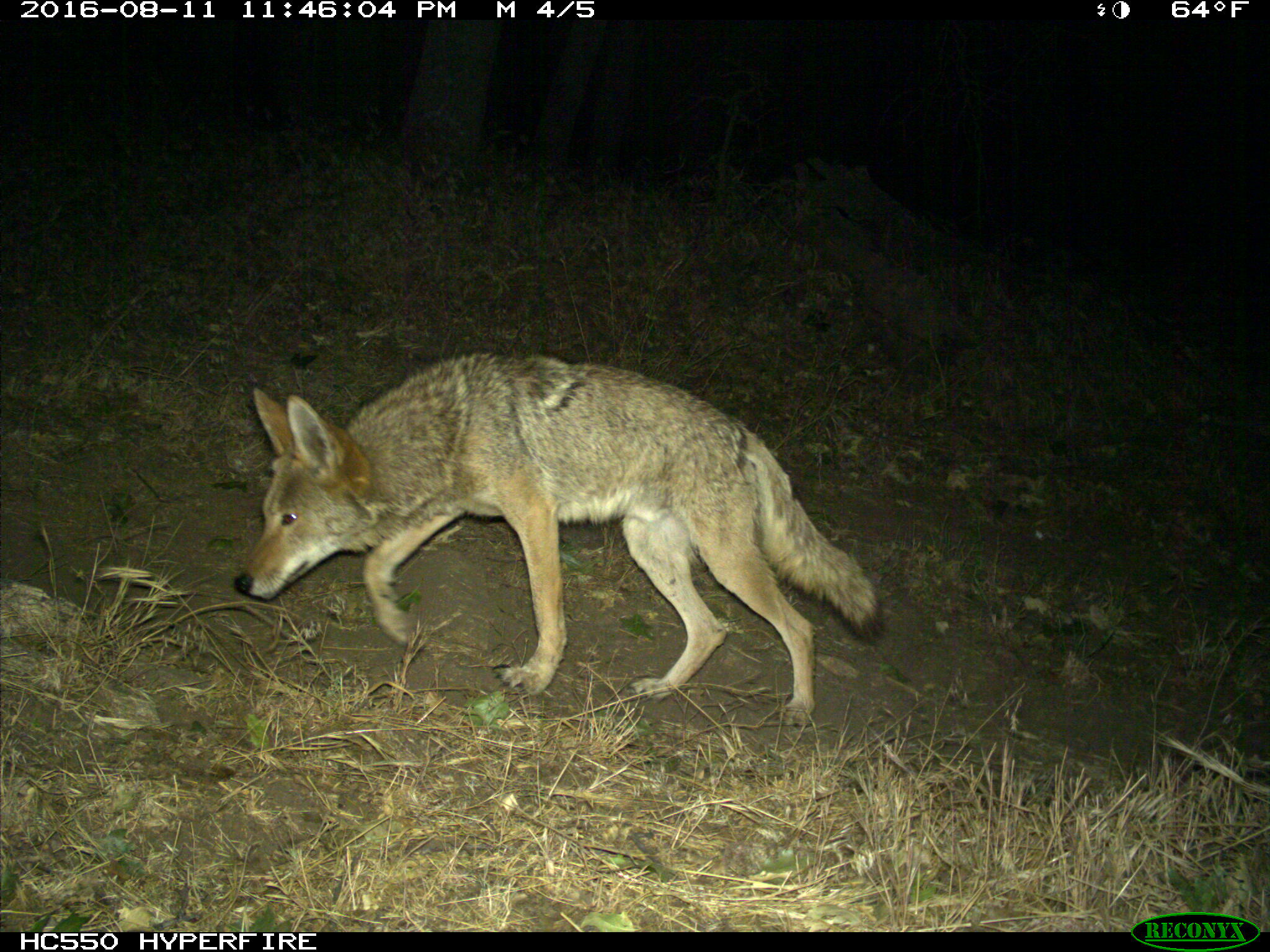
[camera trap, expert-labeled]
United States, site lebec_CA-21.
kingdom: Animalia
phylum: Chordata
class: Mammalia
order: Carnivora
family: Canidae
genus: Canis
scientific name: Canis latrans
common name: coyote